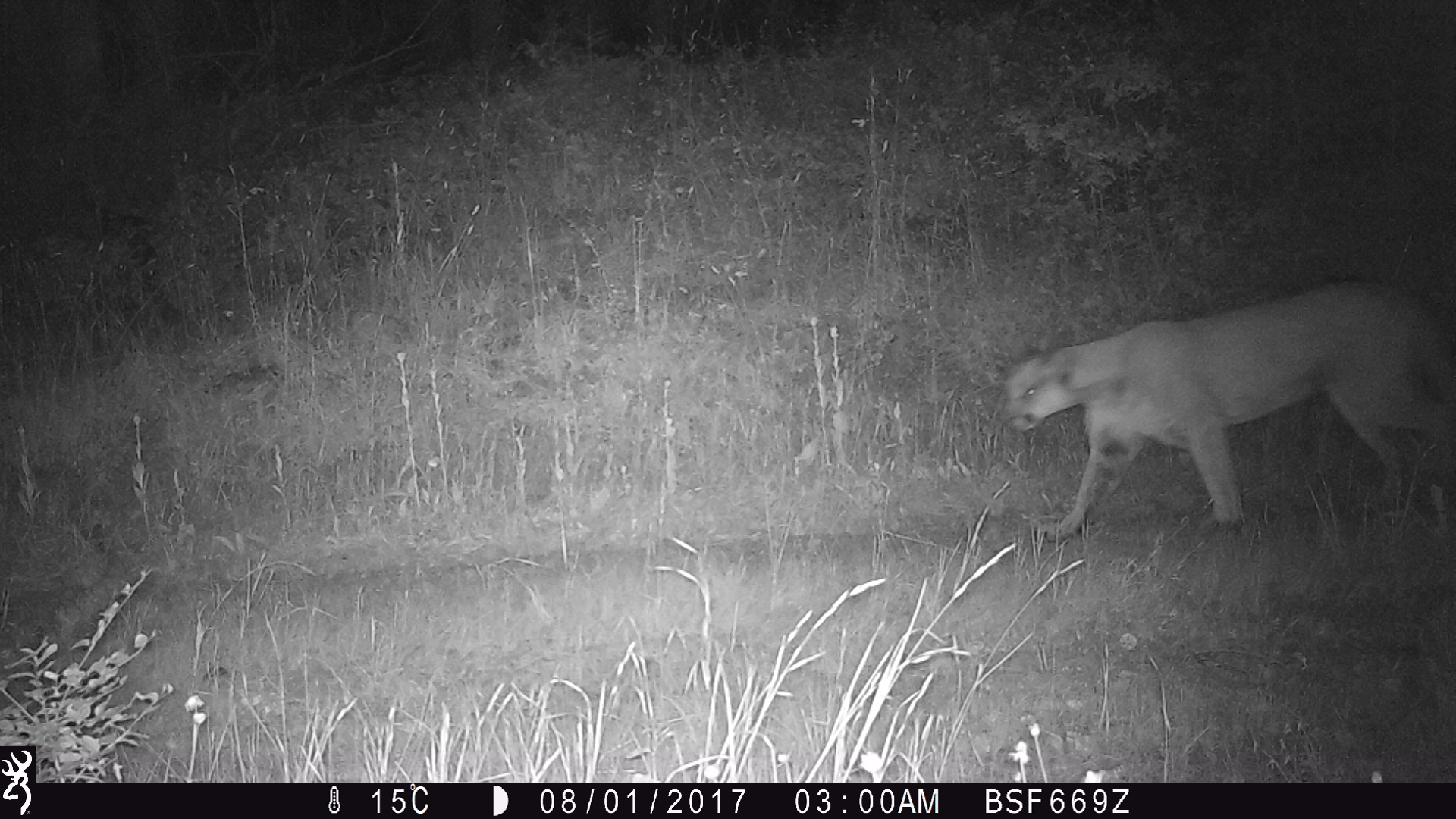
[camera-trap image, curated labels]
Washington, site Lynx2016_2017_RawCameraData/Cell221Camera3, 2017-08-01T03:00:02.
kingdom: Animalia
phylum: Chordata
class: Mammalia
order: Carnivora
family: Felidae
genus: Puma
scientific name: Puma concolor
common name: mountain lion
Puma concolor (mountain lion). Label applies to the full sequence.